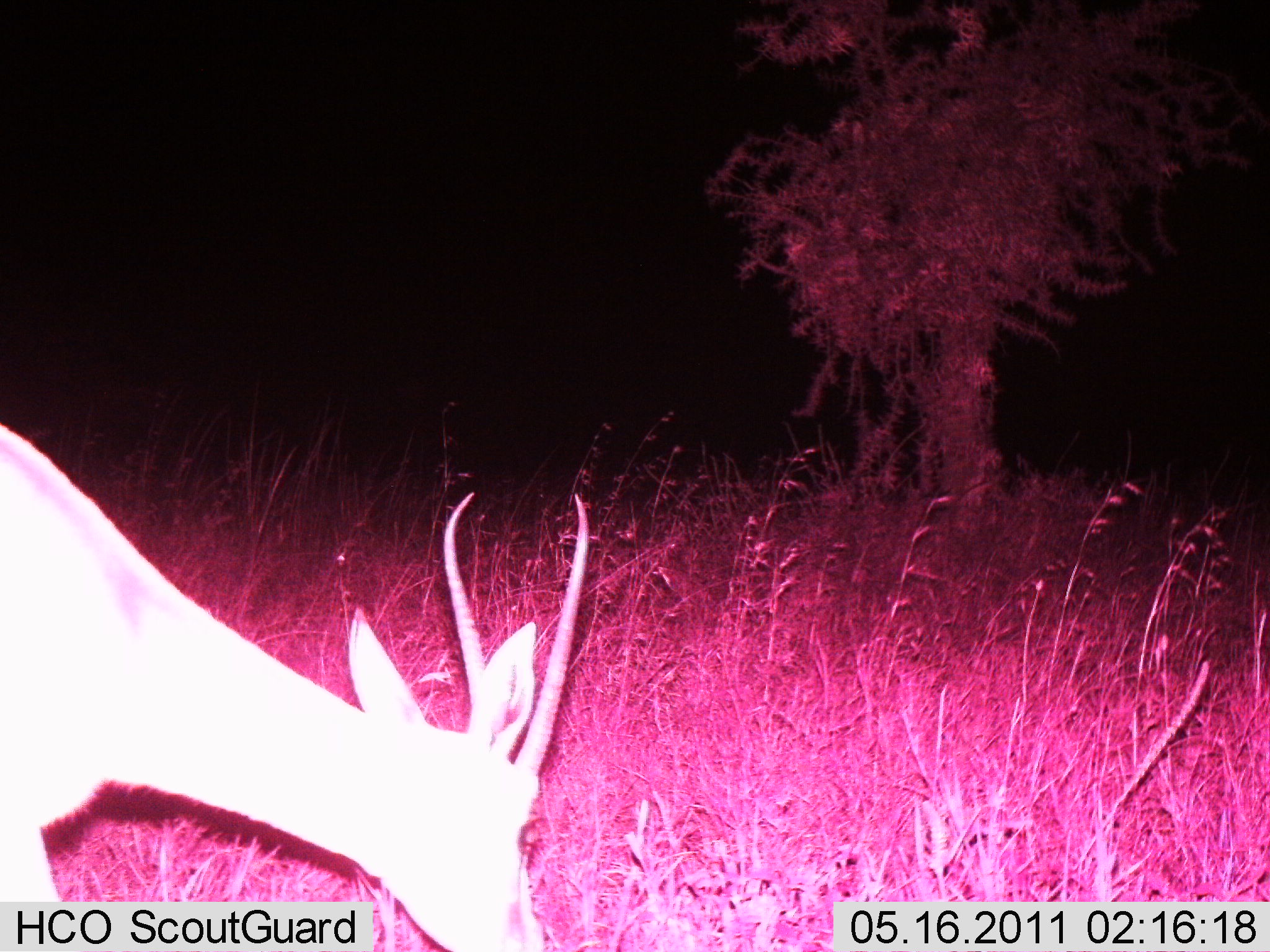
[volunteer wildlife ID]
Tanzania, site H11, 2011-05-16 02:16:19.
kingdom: Animalia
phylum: Chordata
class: Mammalia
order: Artiodactyla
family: Bovidae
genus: Nanger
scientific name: Nanger granti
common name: grant's gazelle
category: gazellegrants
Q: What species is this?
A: Gazellegrants (grant's gazelle) (Nanger granti).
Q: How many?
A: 1.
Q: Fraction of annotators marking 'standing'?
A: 10%.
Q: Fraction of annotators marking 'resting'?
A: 0%.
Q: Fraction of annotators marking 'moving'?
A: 0%.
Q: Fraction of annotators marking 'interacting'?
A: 0%.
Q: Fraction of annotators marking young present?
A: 0%.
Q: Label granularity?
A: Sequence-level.